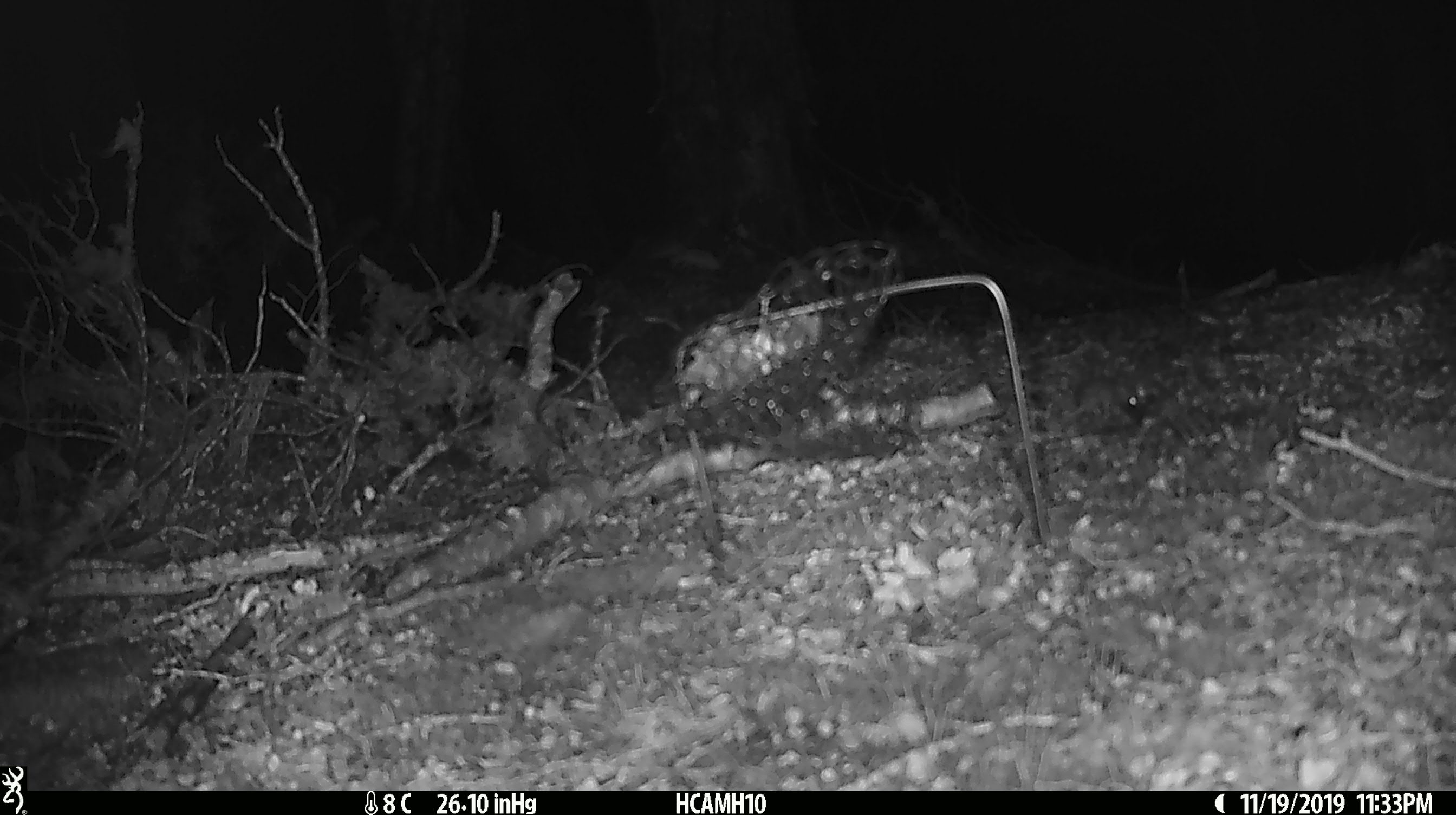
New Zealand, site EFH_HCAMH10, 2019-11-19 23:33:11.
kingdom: Animalia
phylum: Chordata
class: Mammalia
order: Rodentia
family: Muridae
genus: Mus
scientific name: Mus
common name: mouse